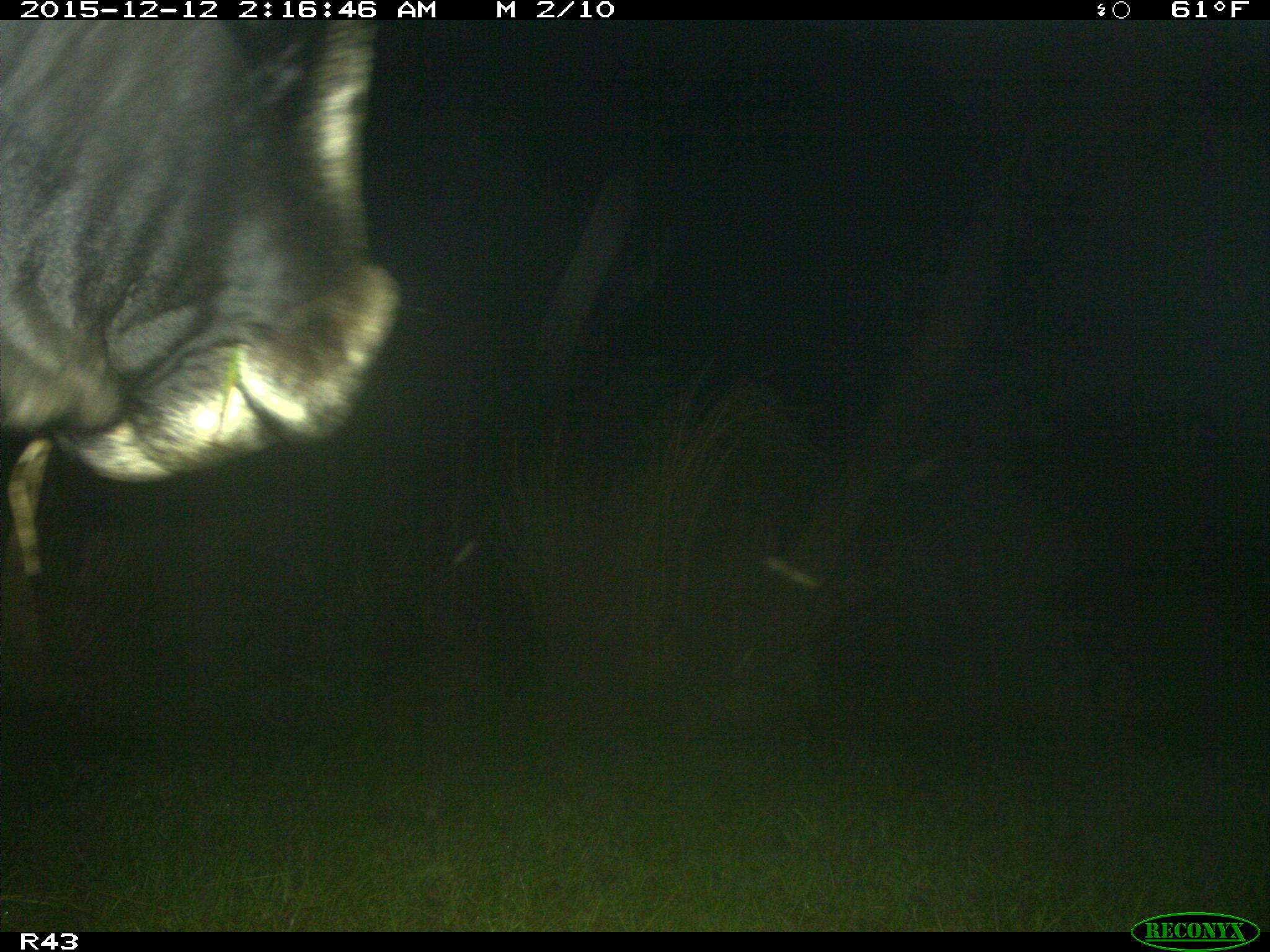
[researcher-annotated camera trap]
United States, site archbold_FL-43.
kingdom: Animalia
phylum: Chordata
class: Mammalia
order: Artiodactyla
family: Bovidae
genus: Bos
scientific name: Bos taurus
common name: domestic cow